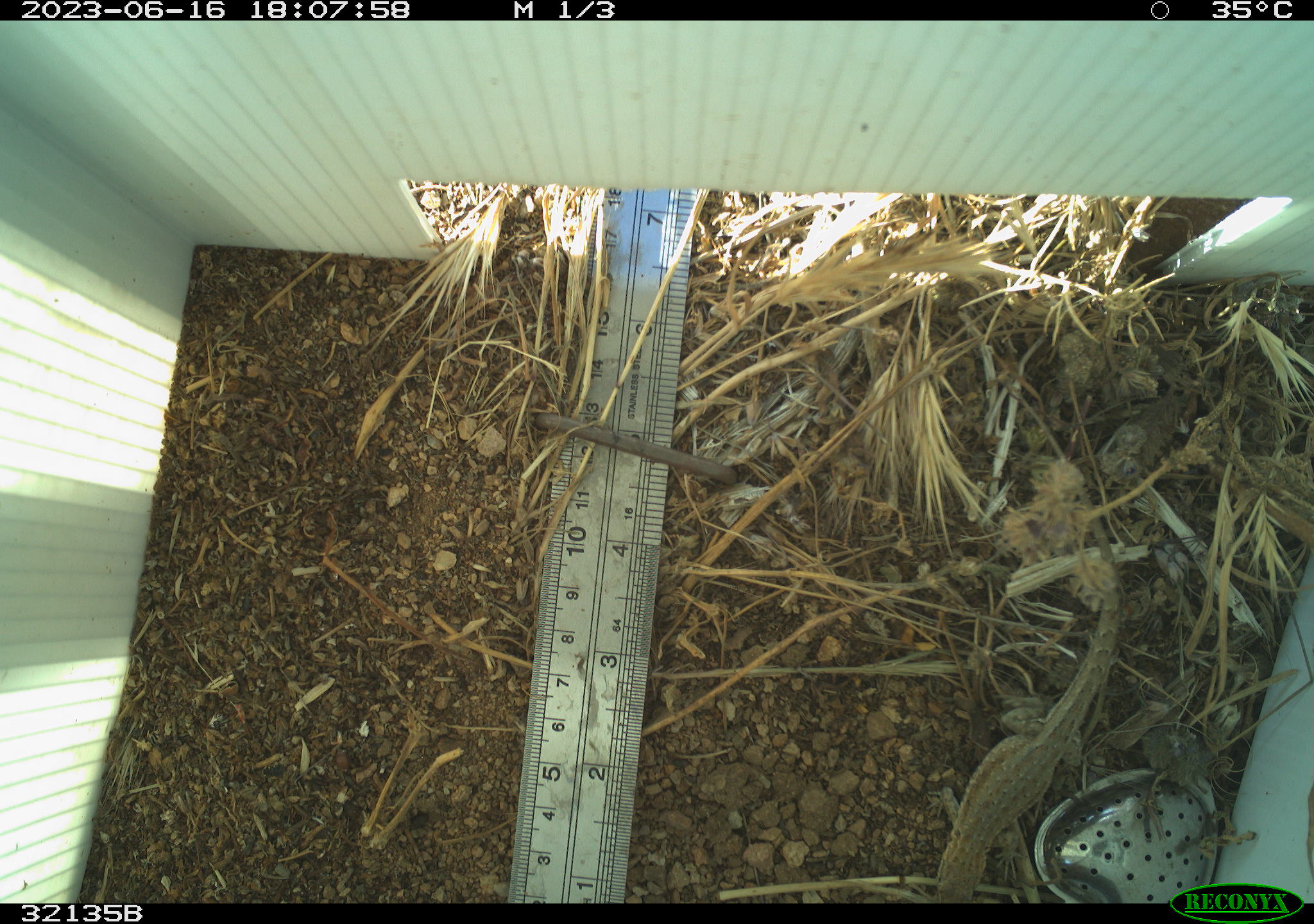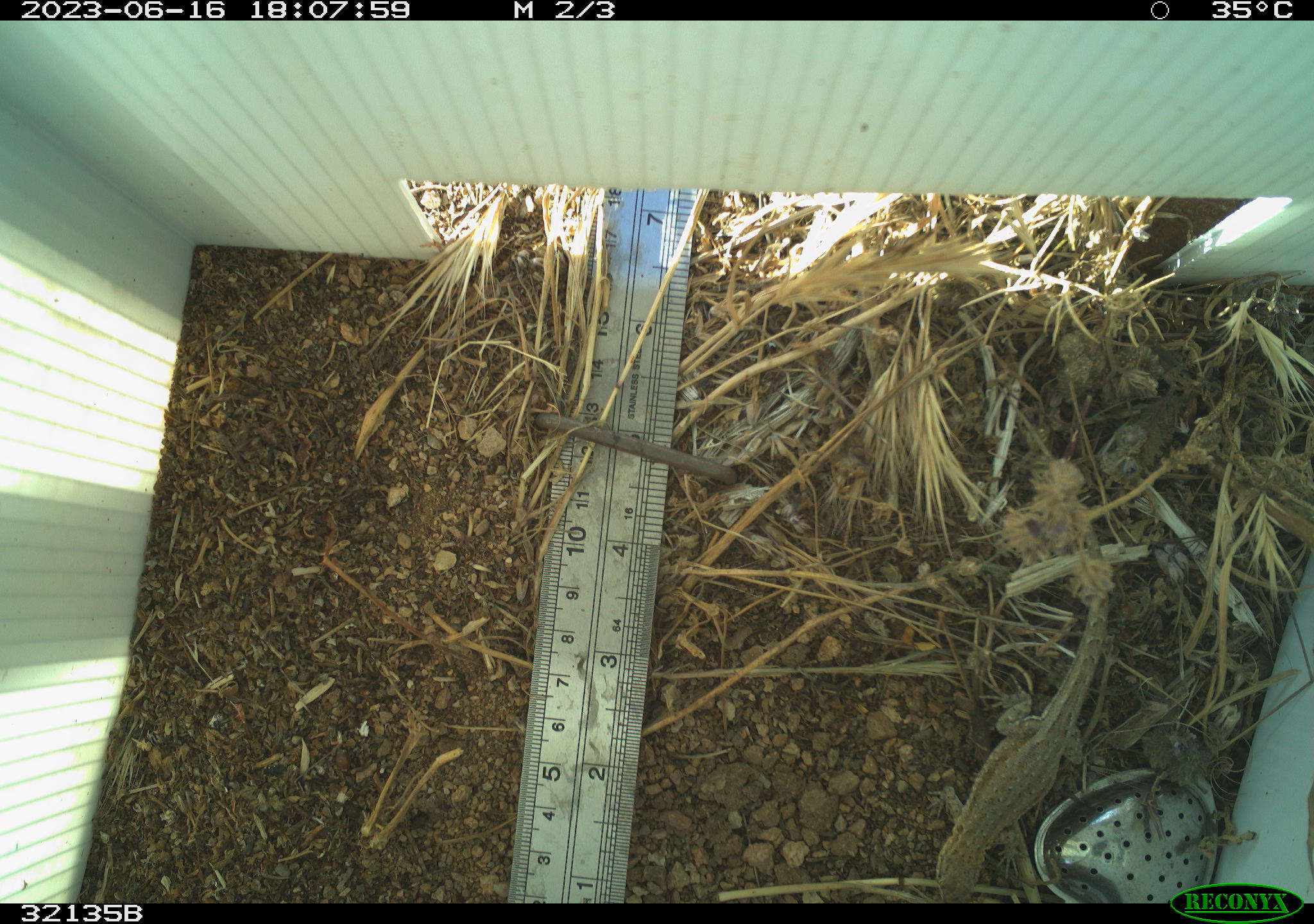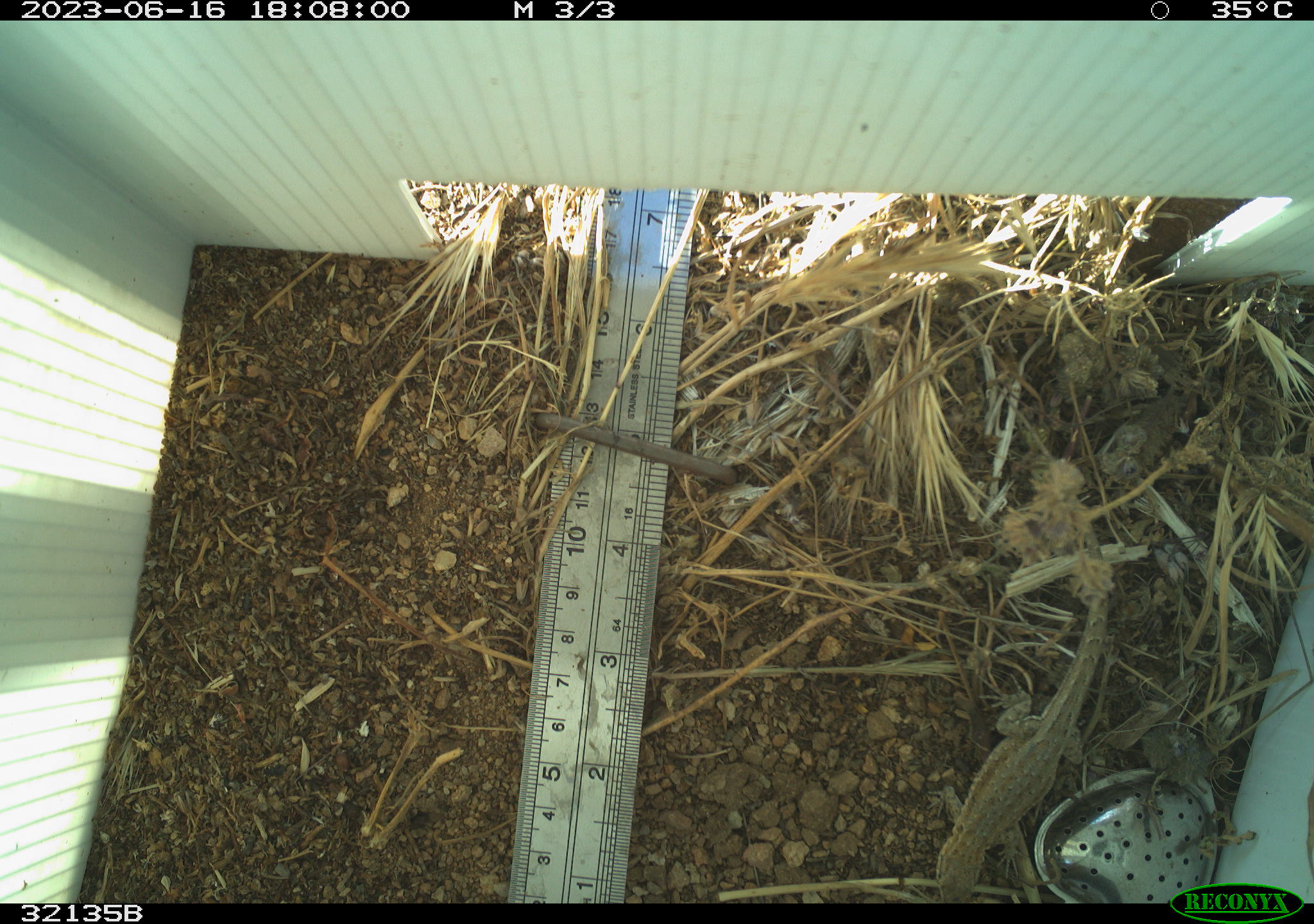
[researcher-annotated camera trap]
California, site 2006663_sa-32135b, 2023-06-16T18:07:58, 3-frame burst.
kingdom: Animalia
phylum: Chordata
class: Reptilia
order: Squamata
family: Phrynosomatidae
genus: Uta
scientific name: Uta stansburiana elegans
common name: western side-blotched lizard